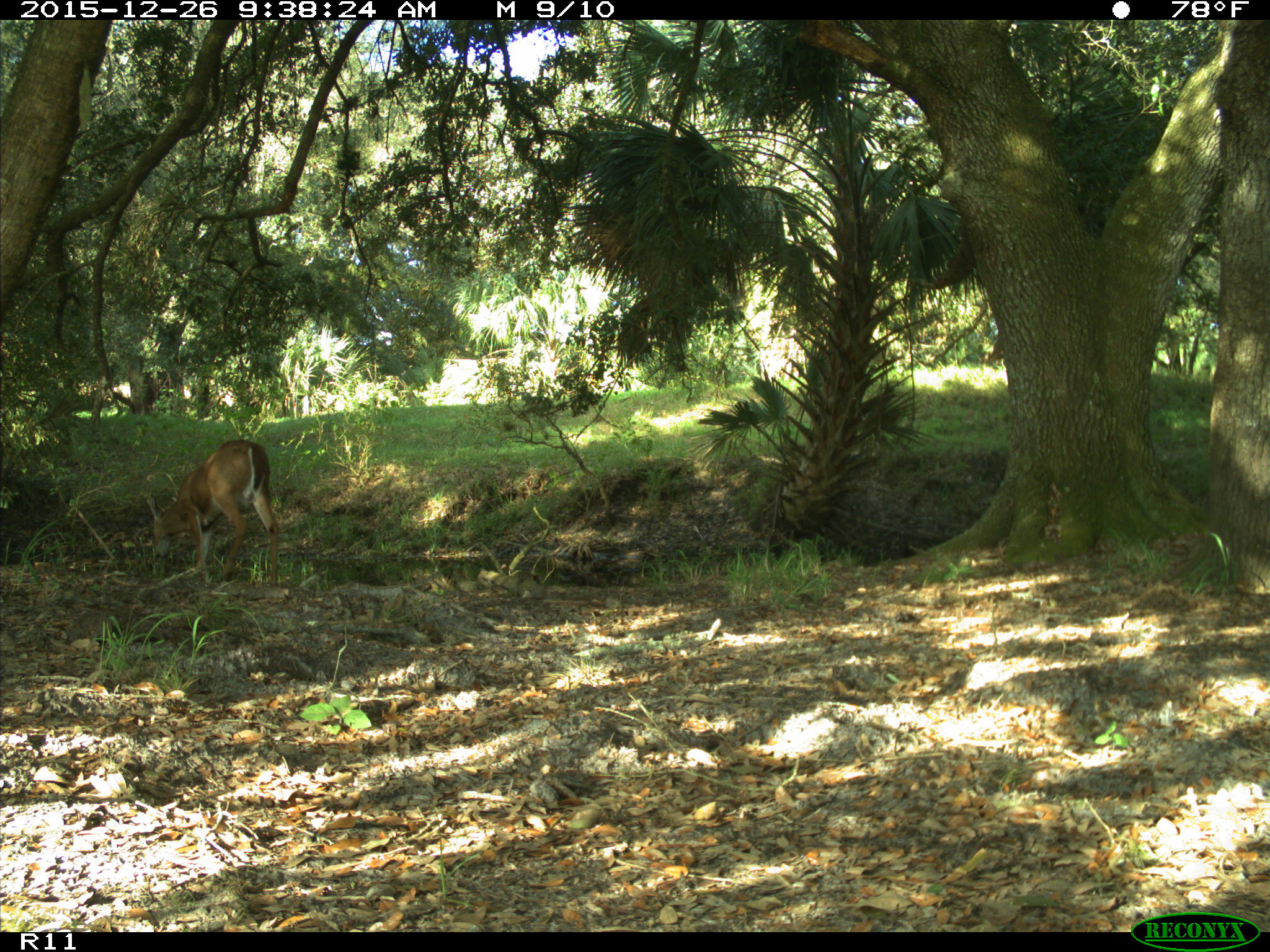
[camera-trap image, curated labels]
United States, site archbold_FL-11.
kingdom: Animalia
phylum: Chordata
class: Mammalia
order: Artiodactyla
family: Cervidae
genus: Odocoileus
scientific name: Odocoileus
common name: deer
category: unidentified deer